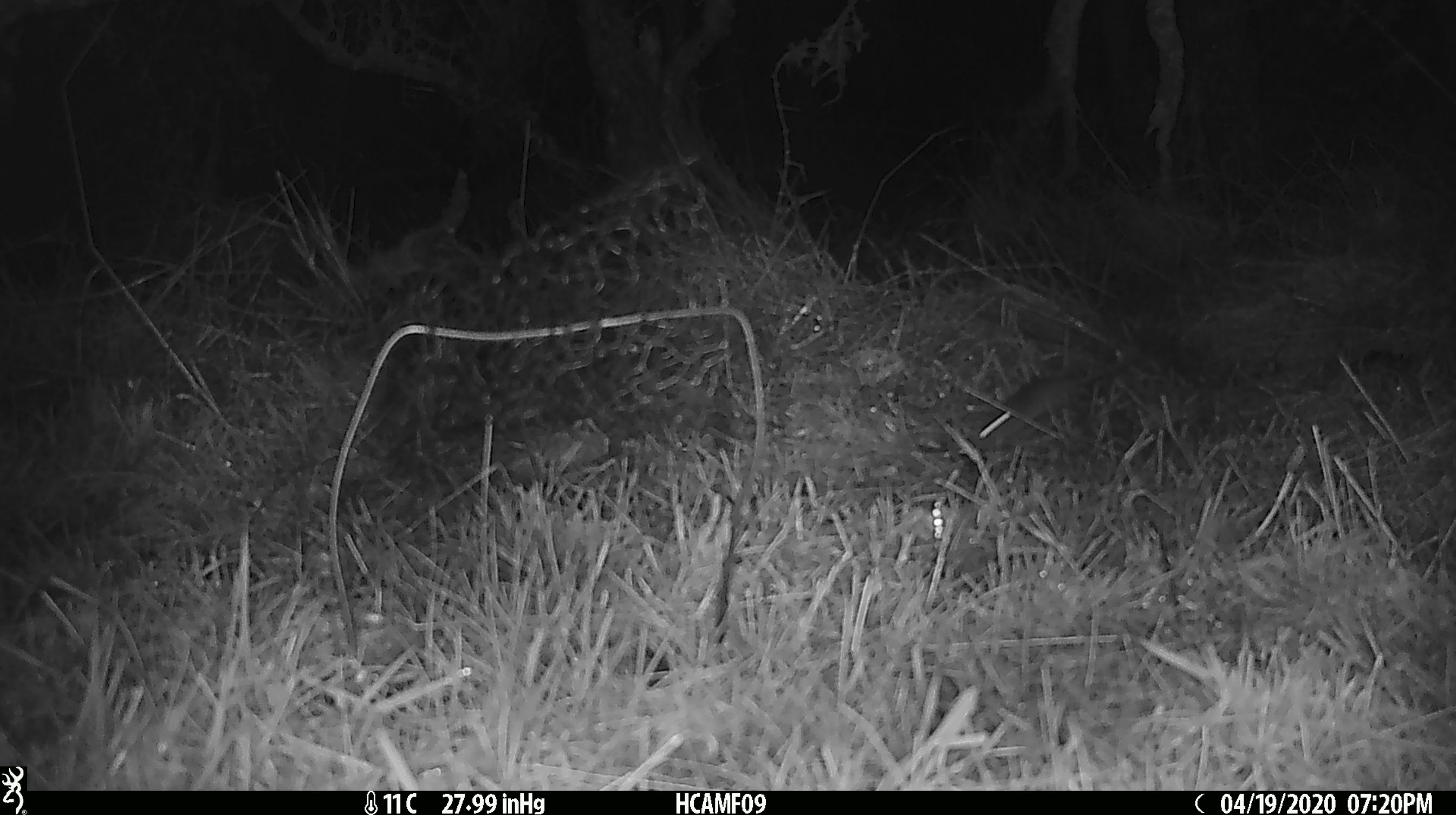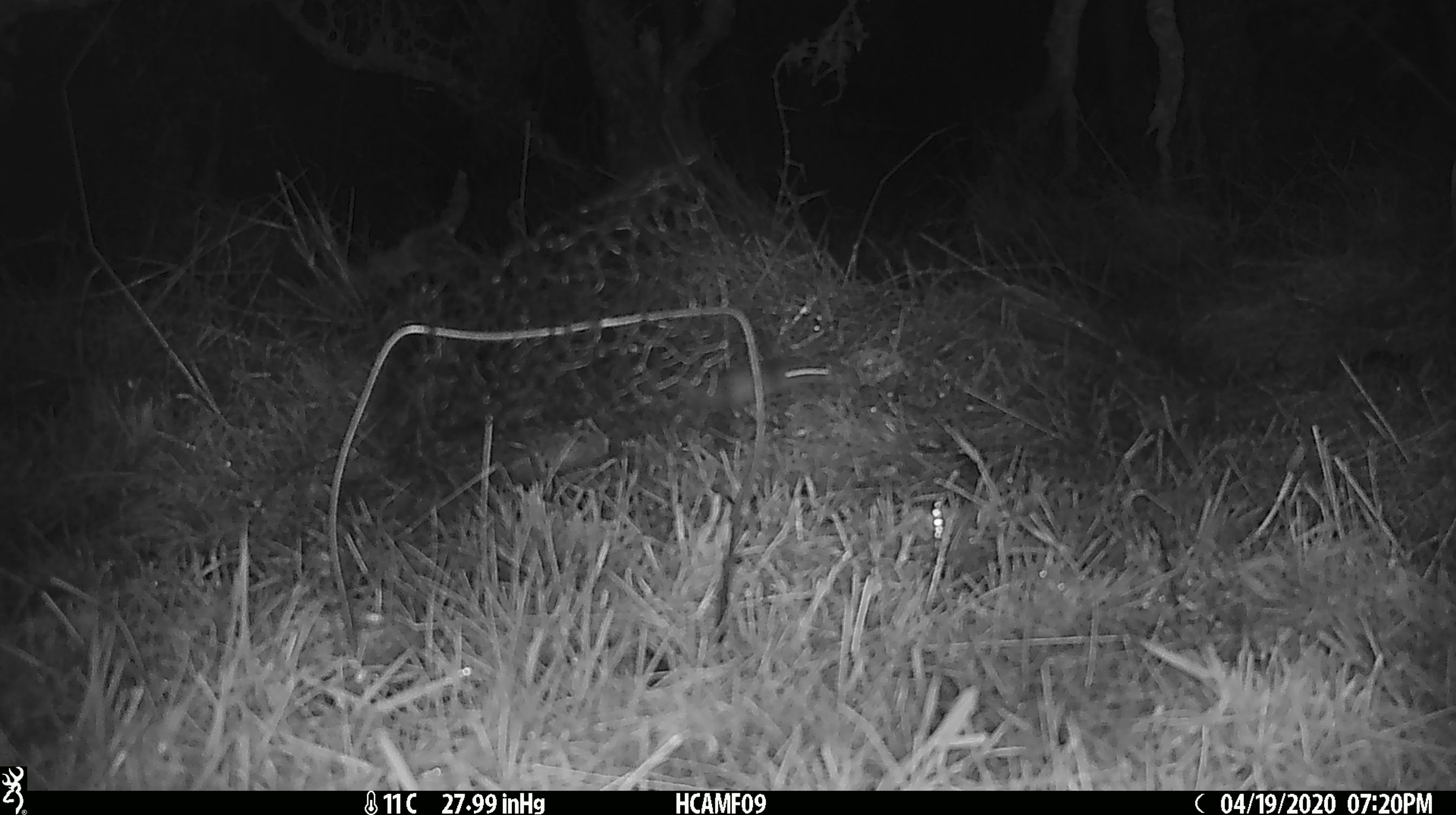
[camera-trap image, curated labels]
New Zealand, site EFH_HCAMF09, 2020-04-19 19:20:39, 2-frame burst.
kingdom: Animalia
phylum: Chordata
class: Mammalia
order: Rodentia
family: Muridae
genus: Mus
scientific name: Mus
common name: mouse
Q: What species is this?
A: Mouse (Mus).